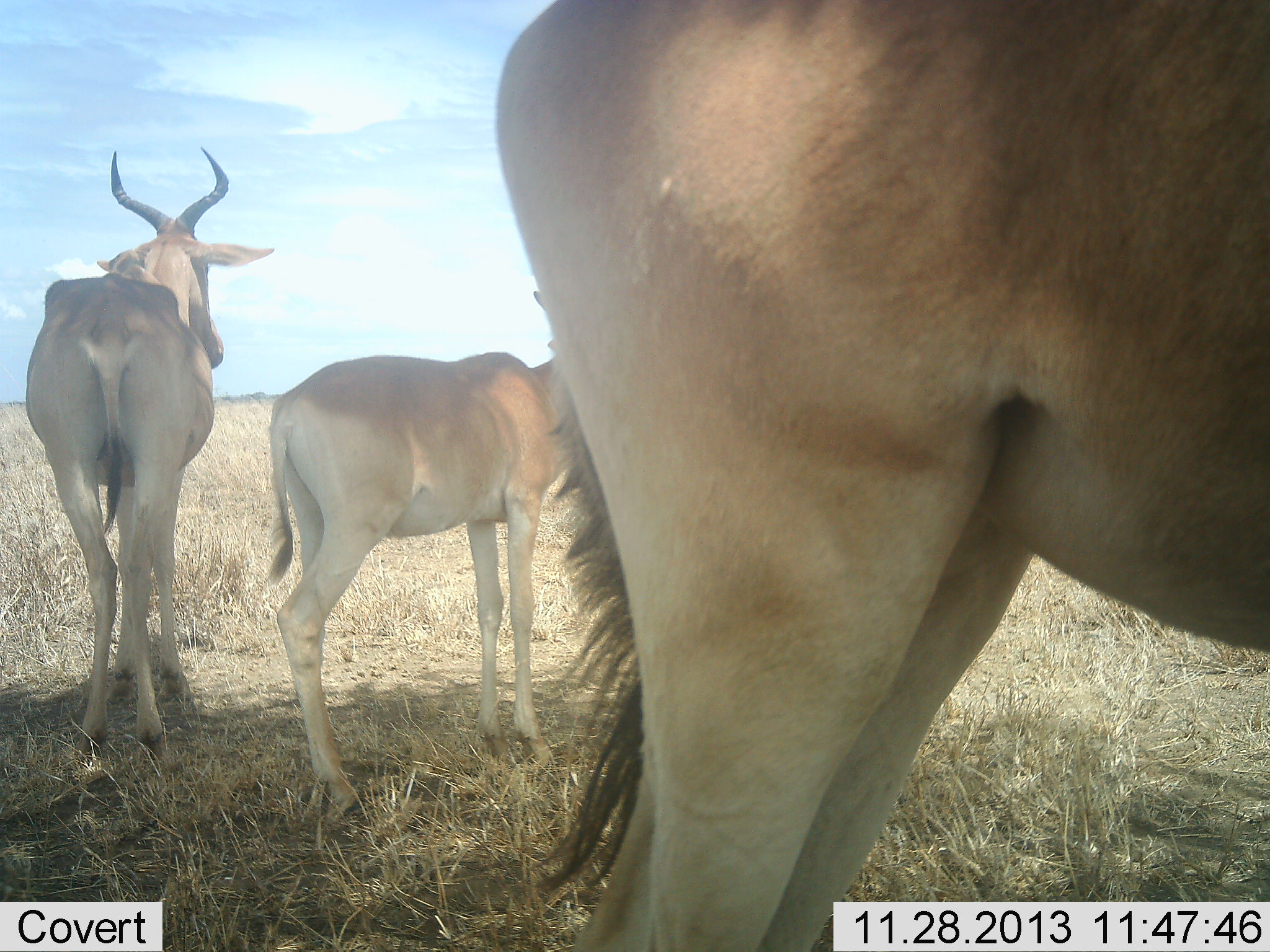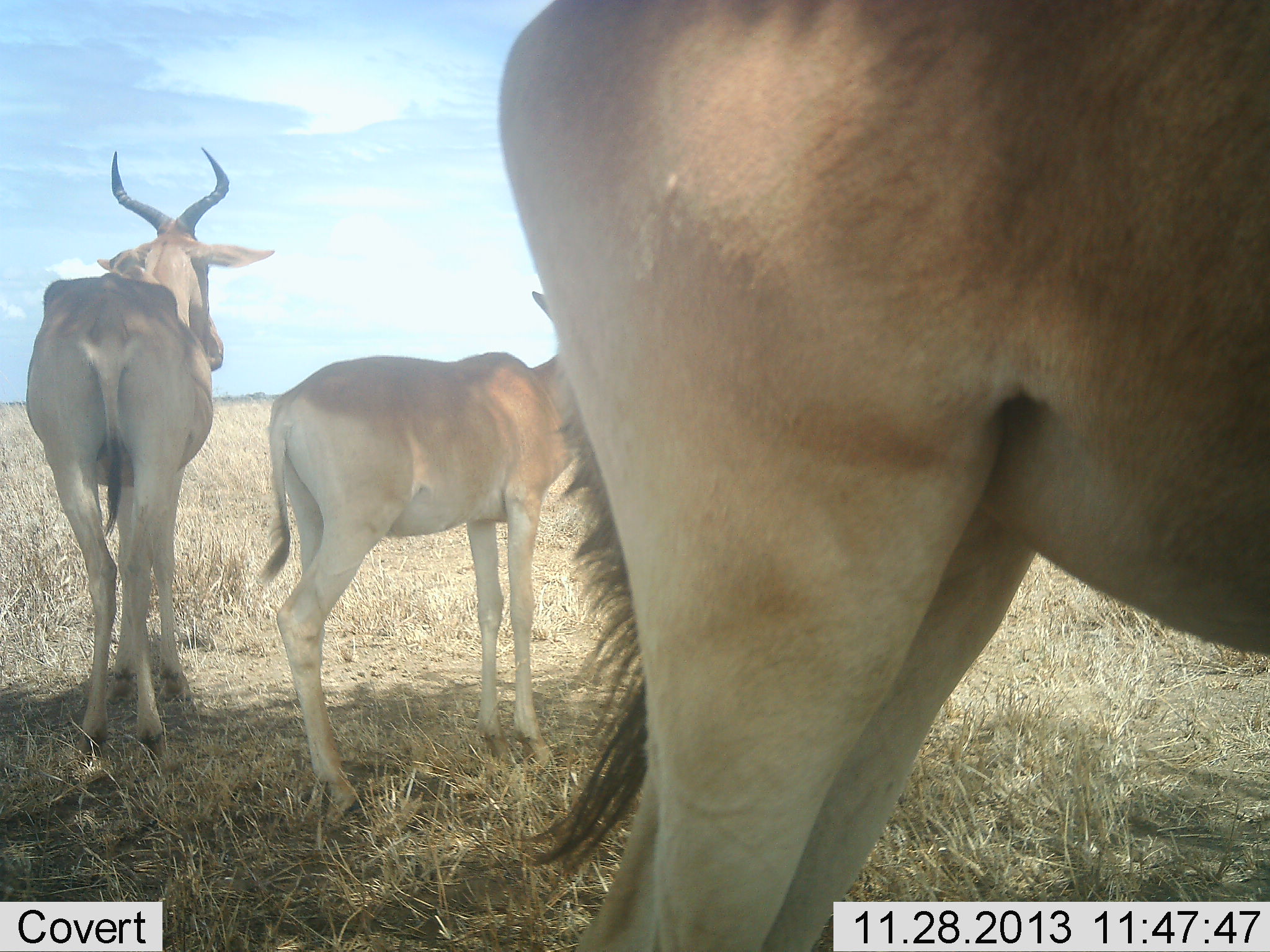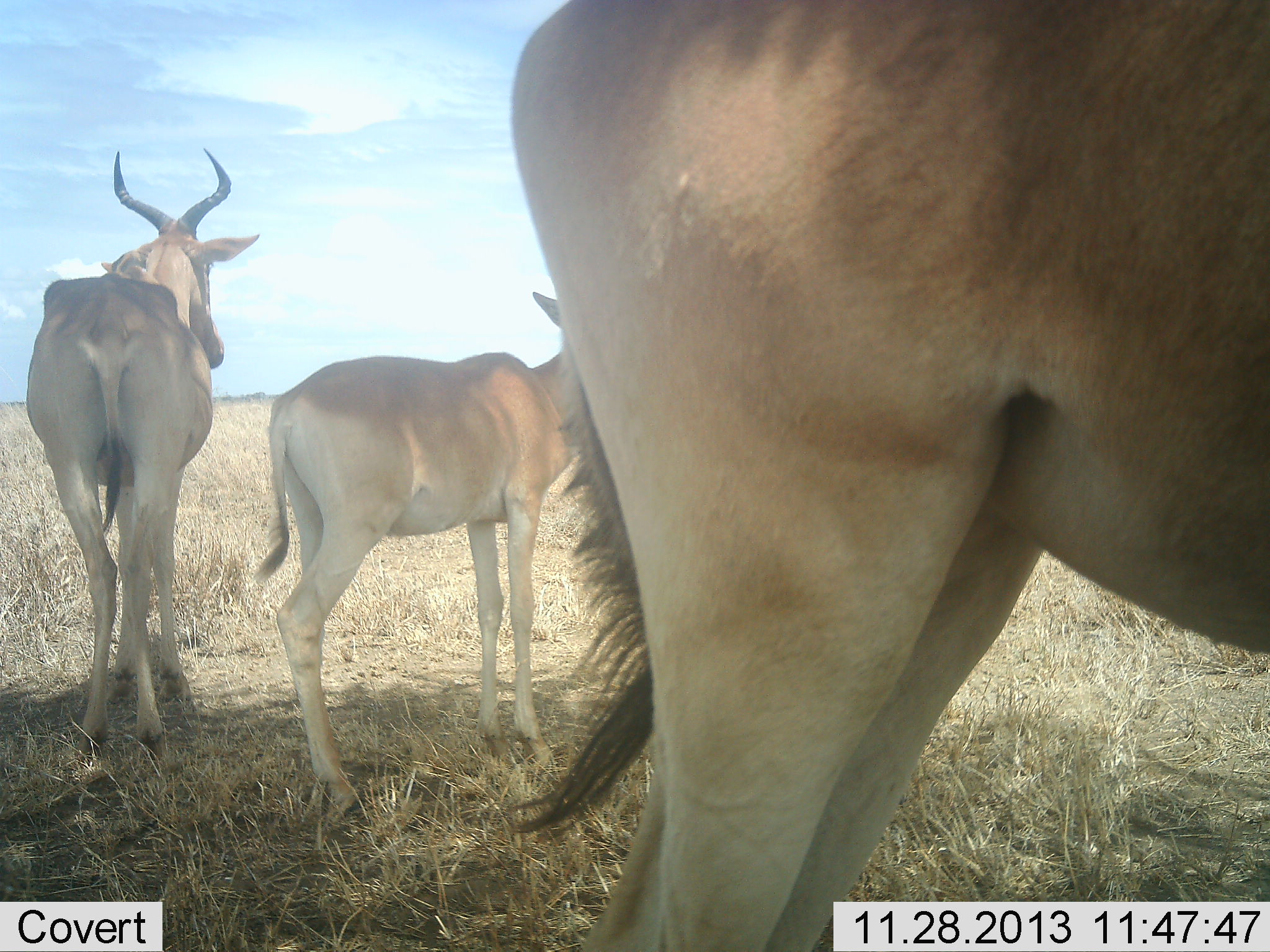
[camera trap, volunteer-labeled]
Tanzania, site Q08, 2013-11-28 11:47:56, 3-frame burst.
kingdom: Animalia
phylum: Chordata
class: Mammalia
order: Artiodactyla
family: Bovidae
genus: Alcelaphus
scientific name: Alcelaphus buselaphus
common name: hartebeest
Hartebeest (Alcelaphus buselaphus), count 3. Behavior (volunteer vote fractions): standing 90%, resting 10%, moving 0%, interacting 0%. Young present (vote fraction): 40%. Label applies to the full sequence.